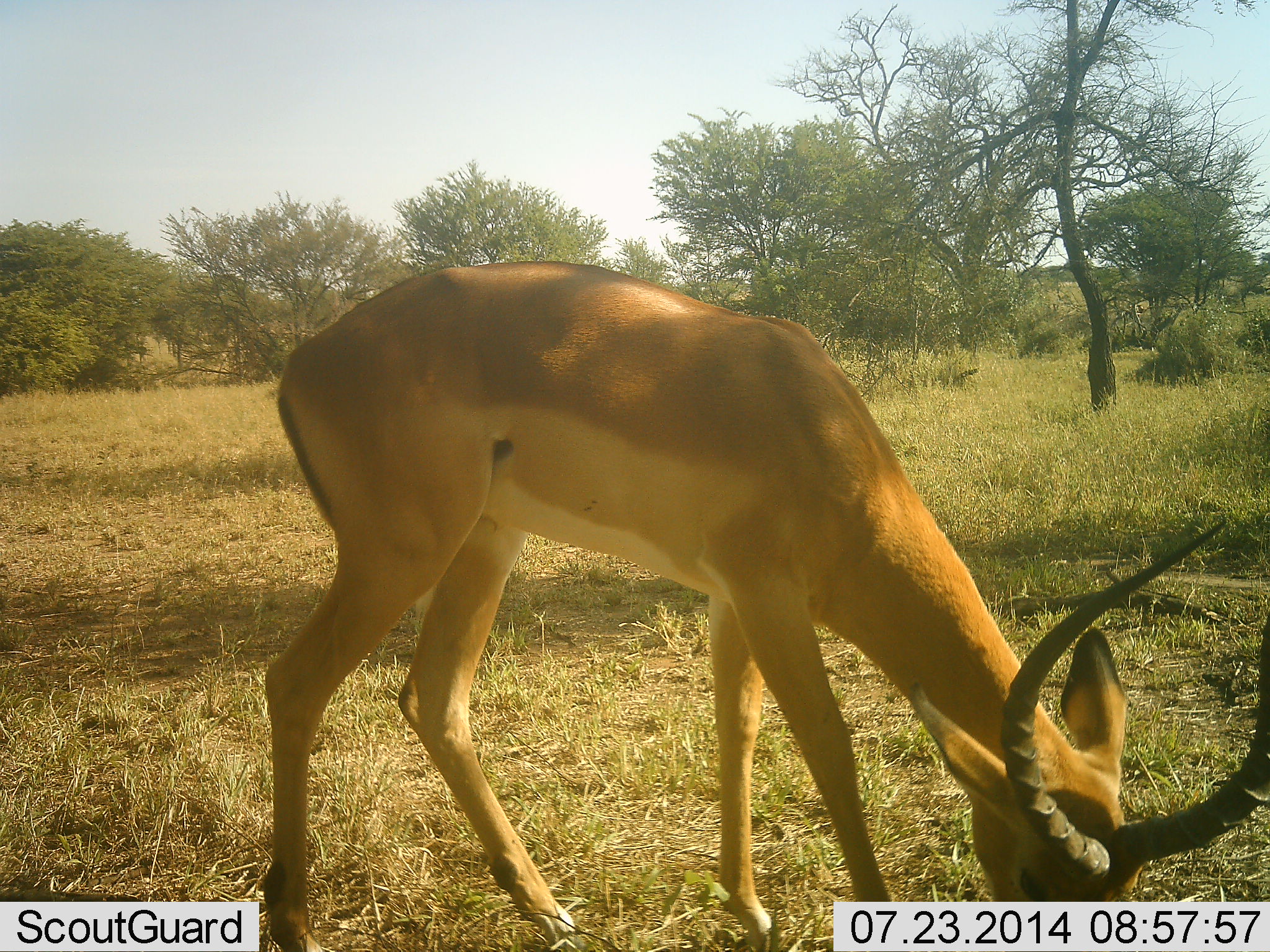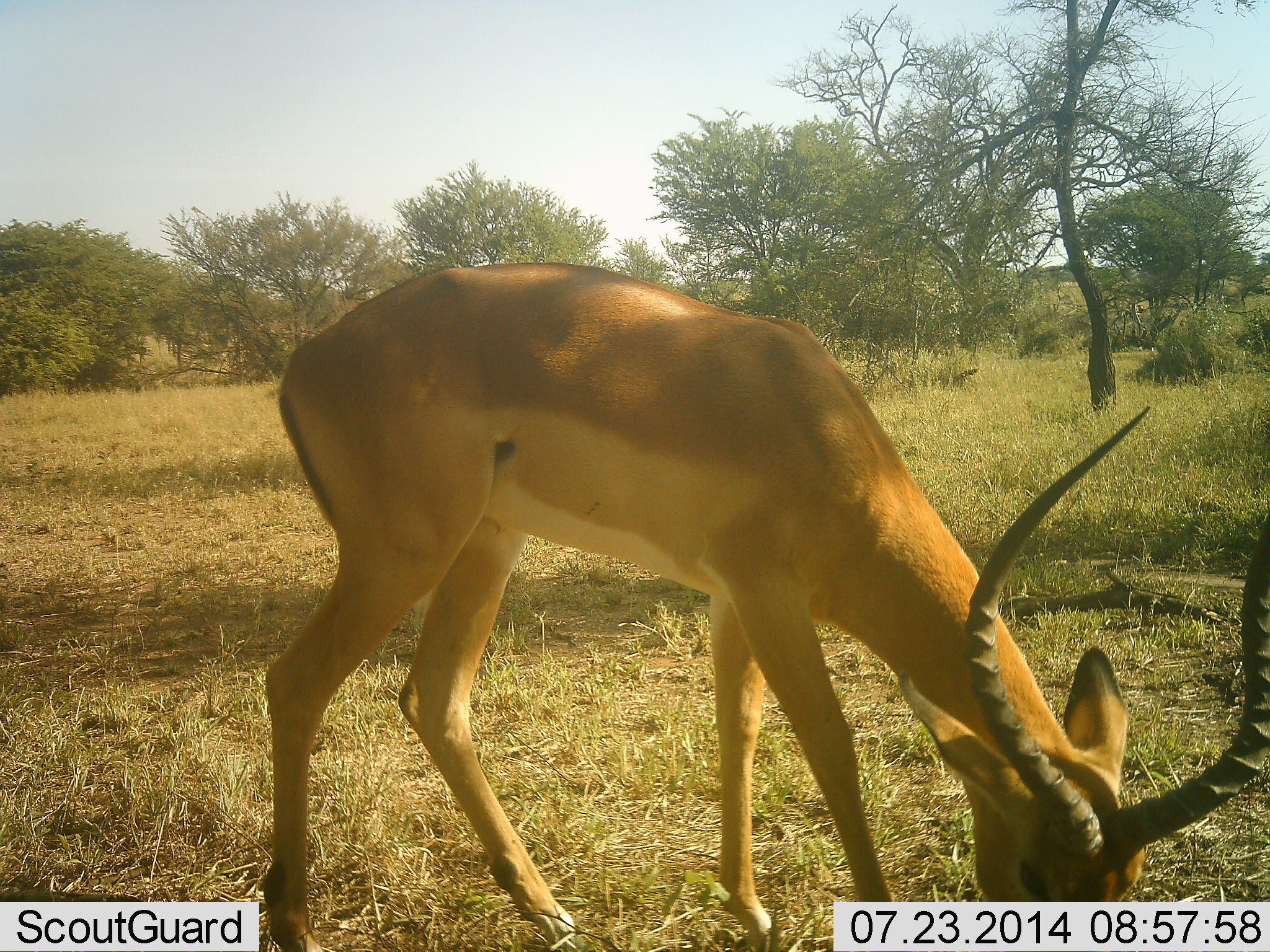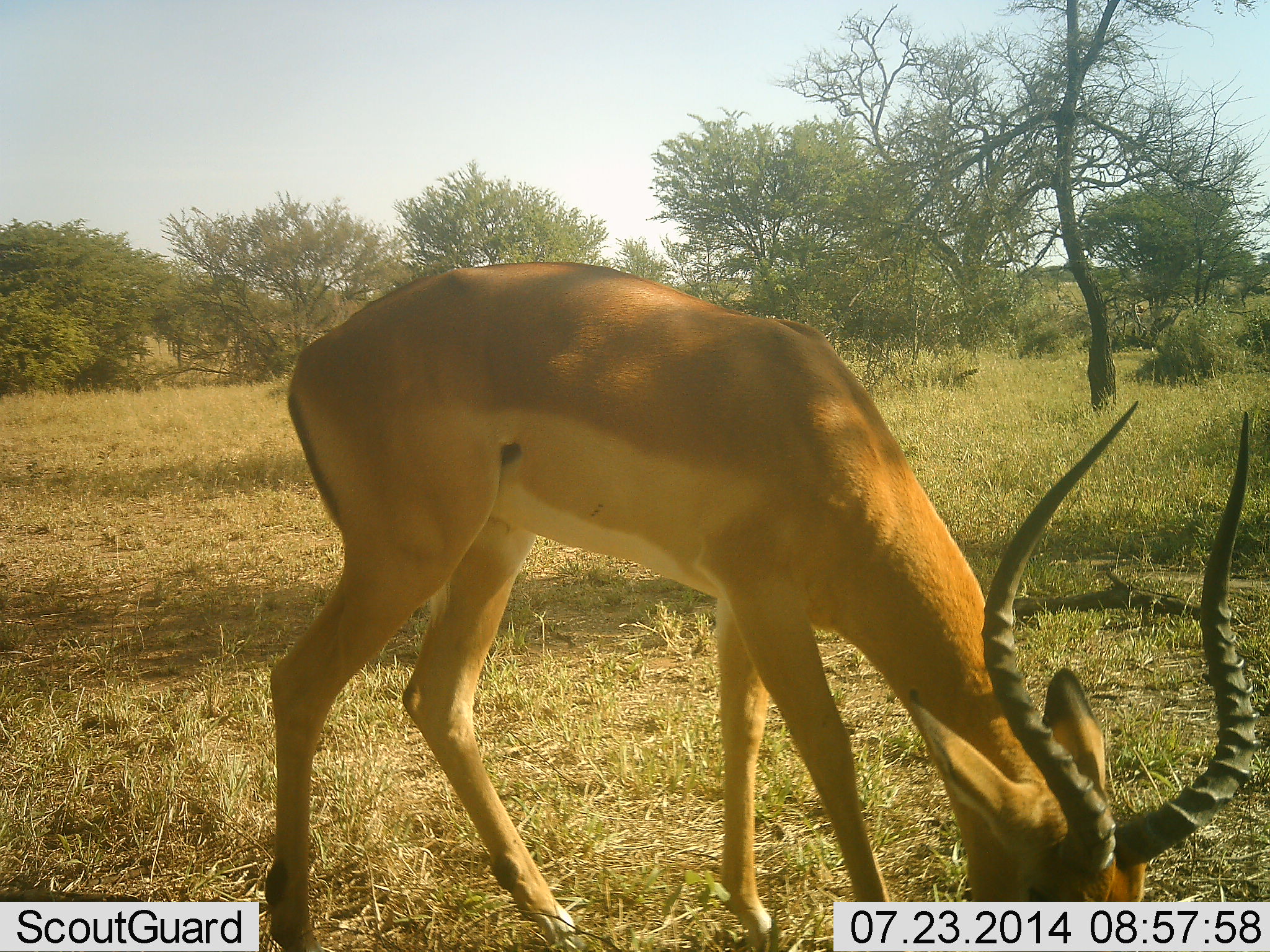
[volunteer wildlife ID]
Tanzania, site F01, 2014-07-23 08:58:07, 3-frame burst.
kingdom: Animalia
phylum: Chordata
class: Mammalia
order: Artiodactyla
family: Bovidae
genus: Aepyceros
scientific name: Aepyceros melampus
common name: impala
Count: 1.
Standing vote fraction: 20%.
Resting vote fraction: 0%.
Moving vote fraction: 10%.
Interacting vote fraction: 0%.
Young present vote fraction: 0%.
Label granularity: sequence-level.